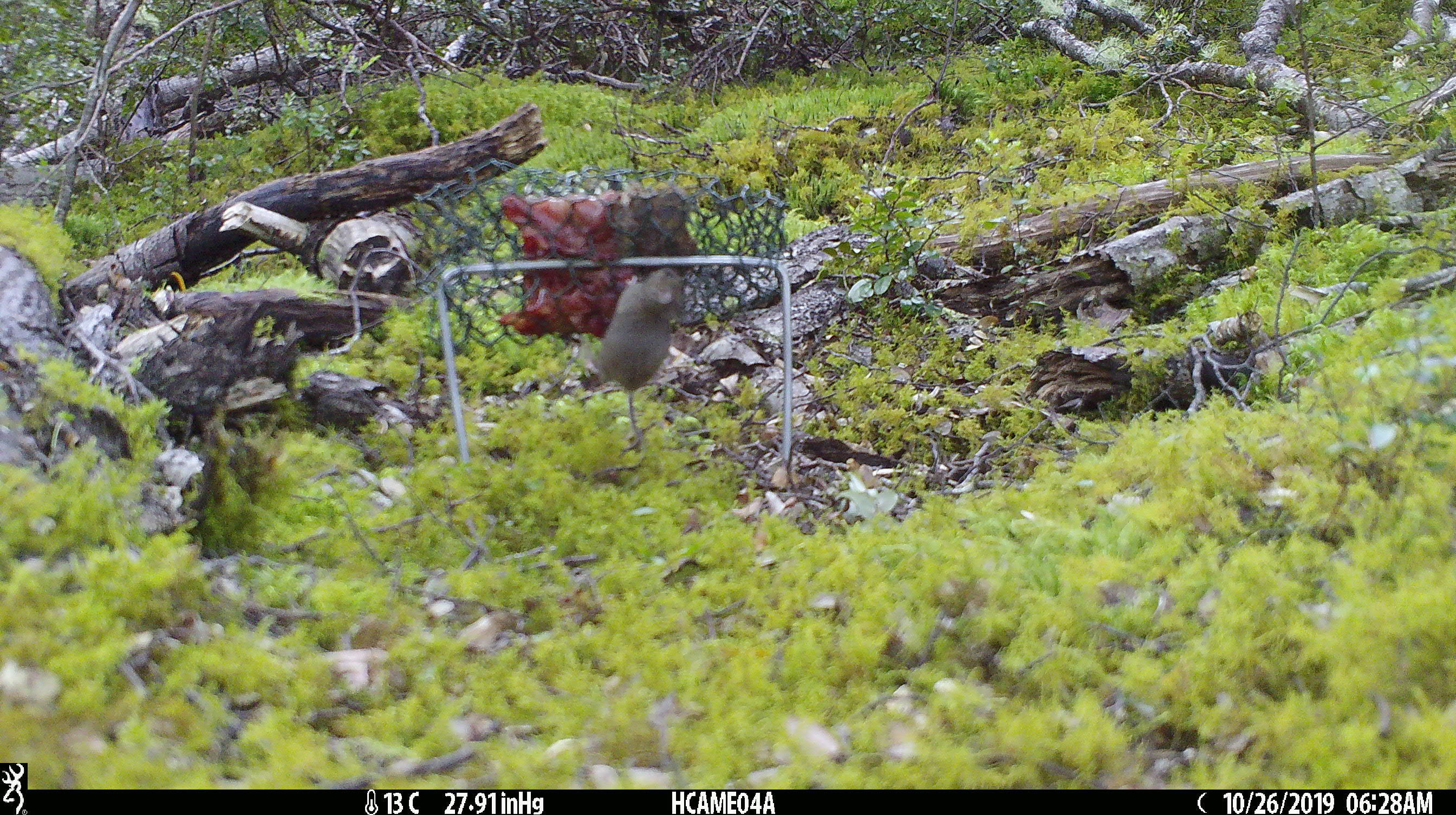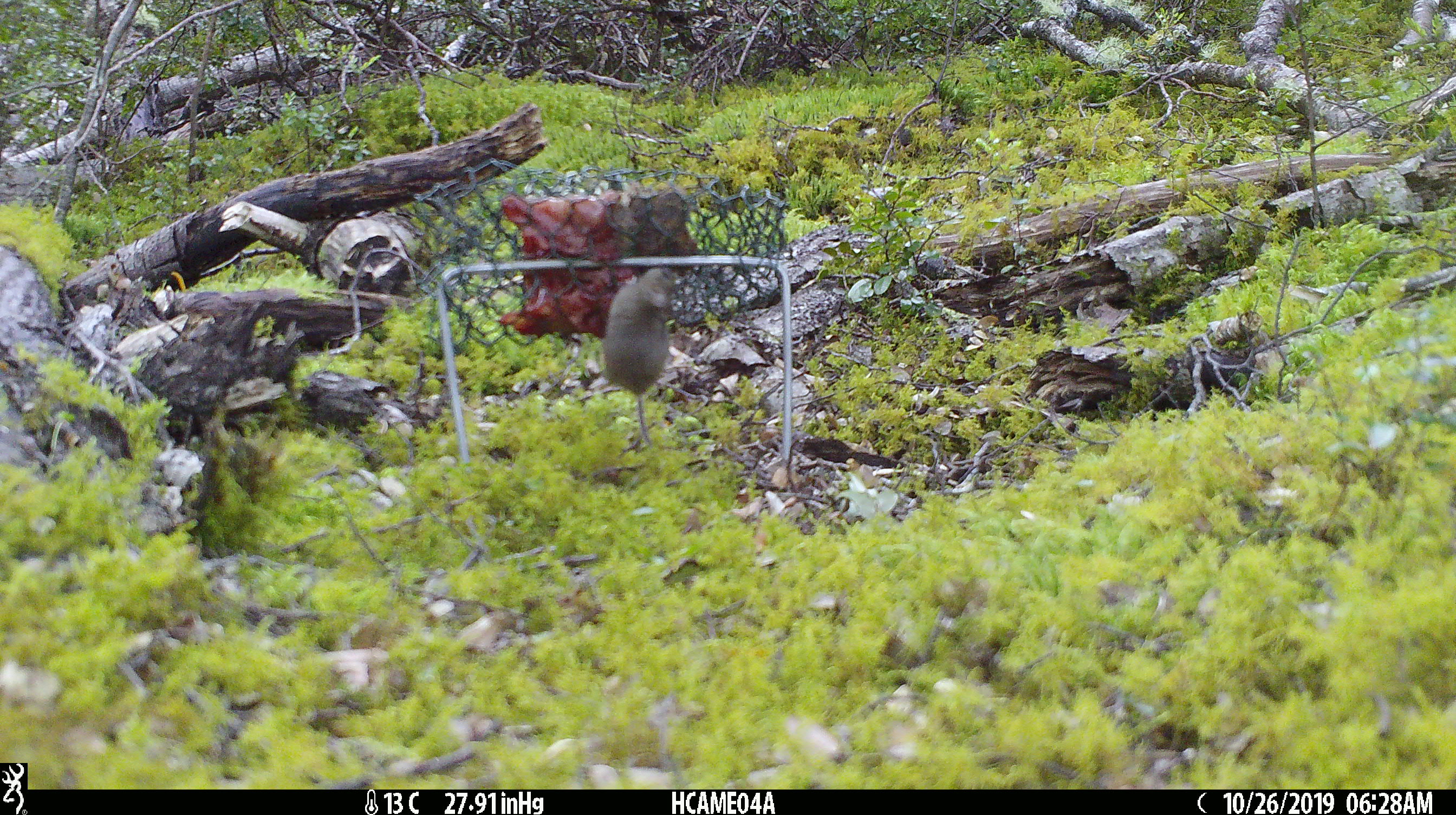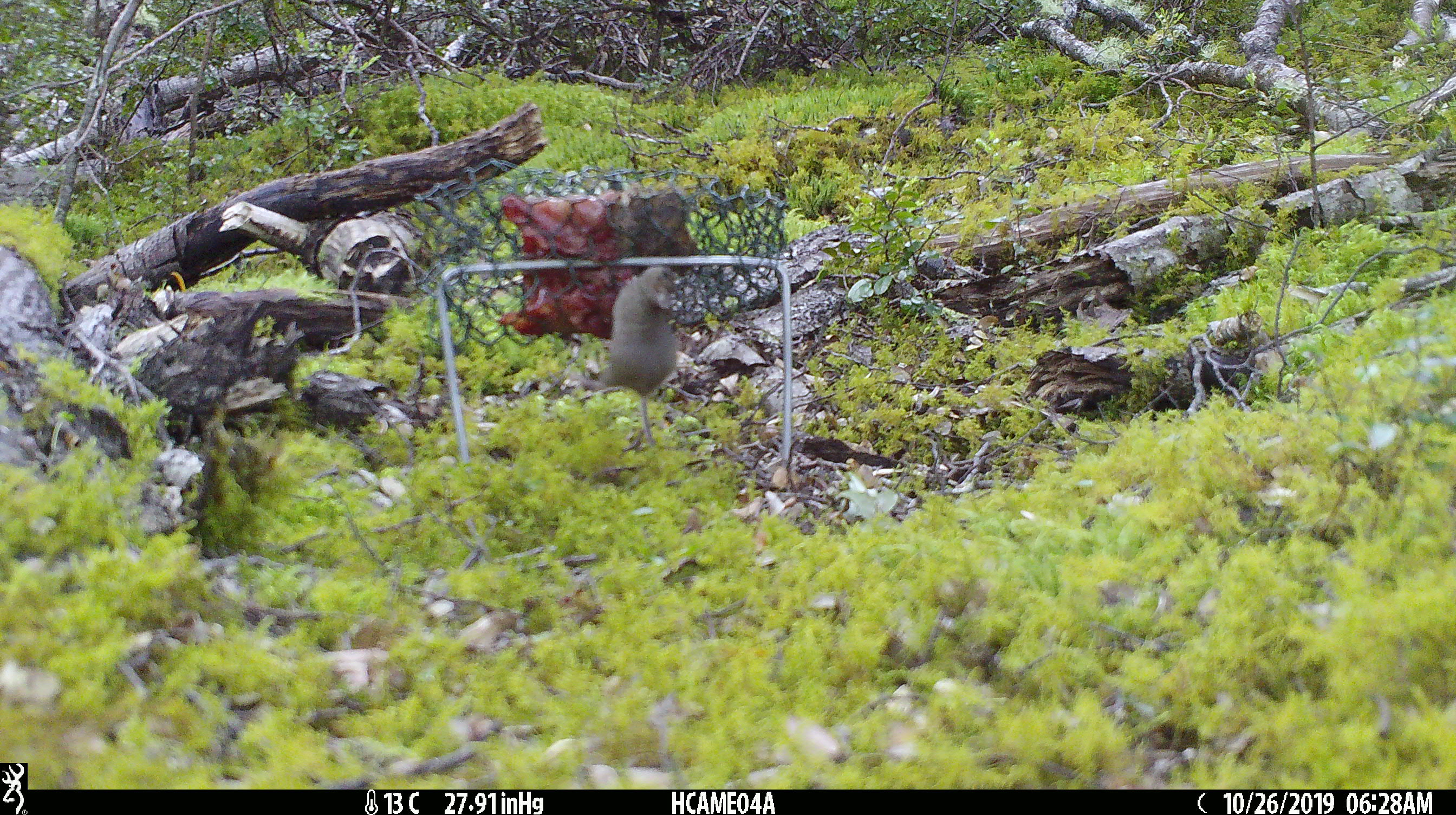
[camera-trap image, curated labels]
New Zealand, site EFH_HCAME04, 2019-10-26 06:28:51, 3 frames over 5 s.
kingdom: Animalia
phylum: Chordata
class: Mammalia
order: Rodentia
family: Muridae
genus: Mus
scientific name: Mus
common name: mouse